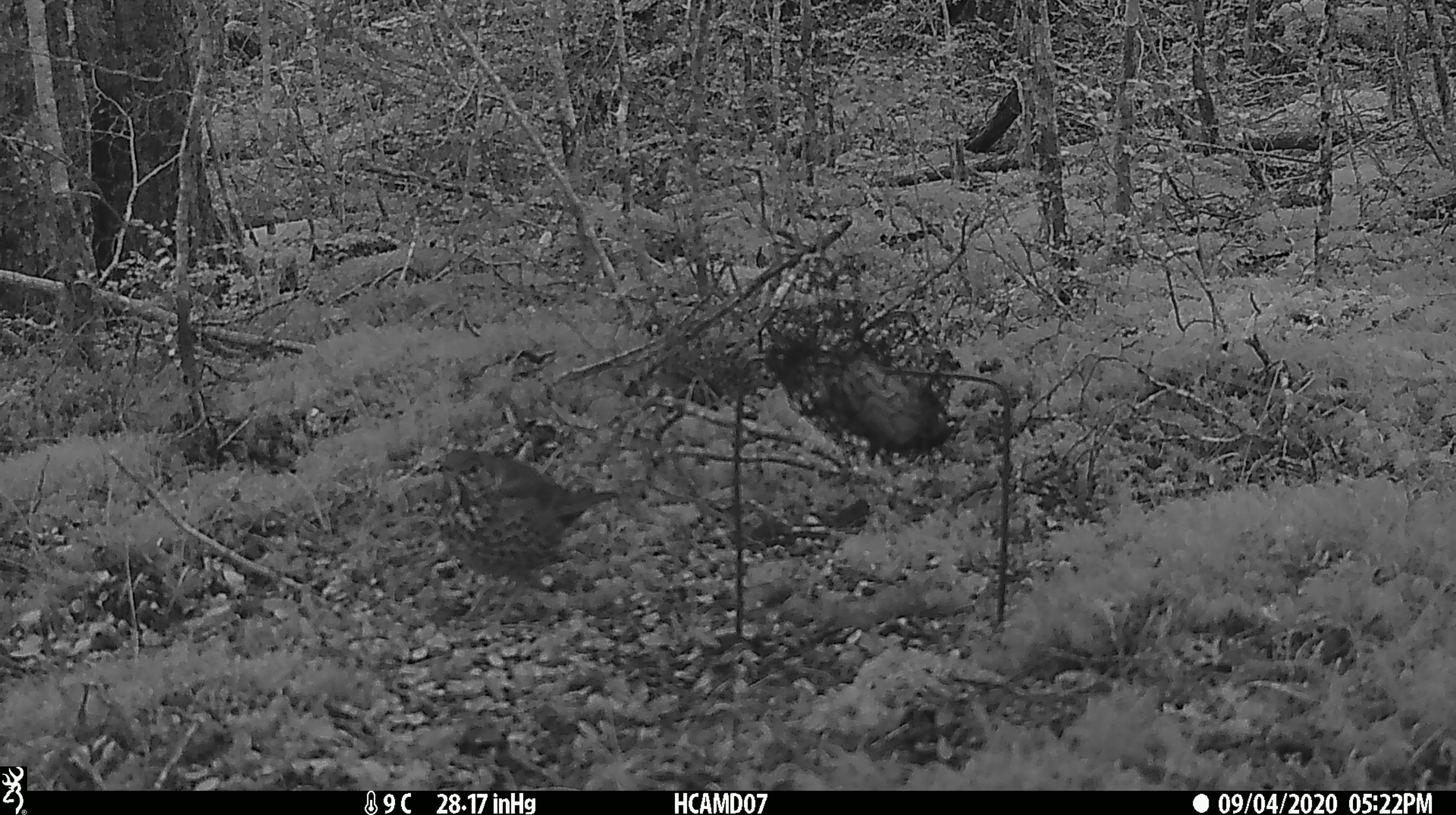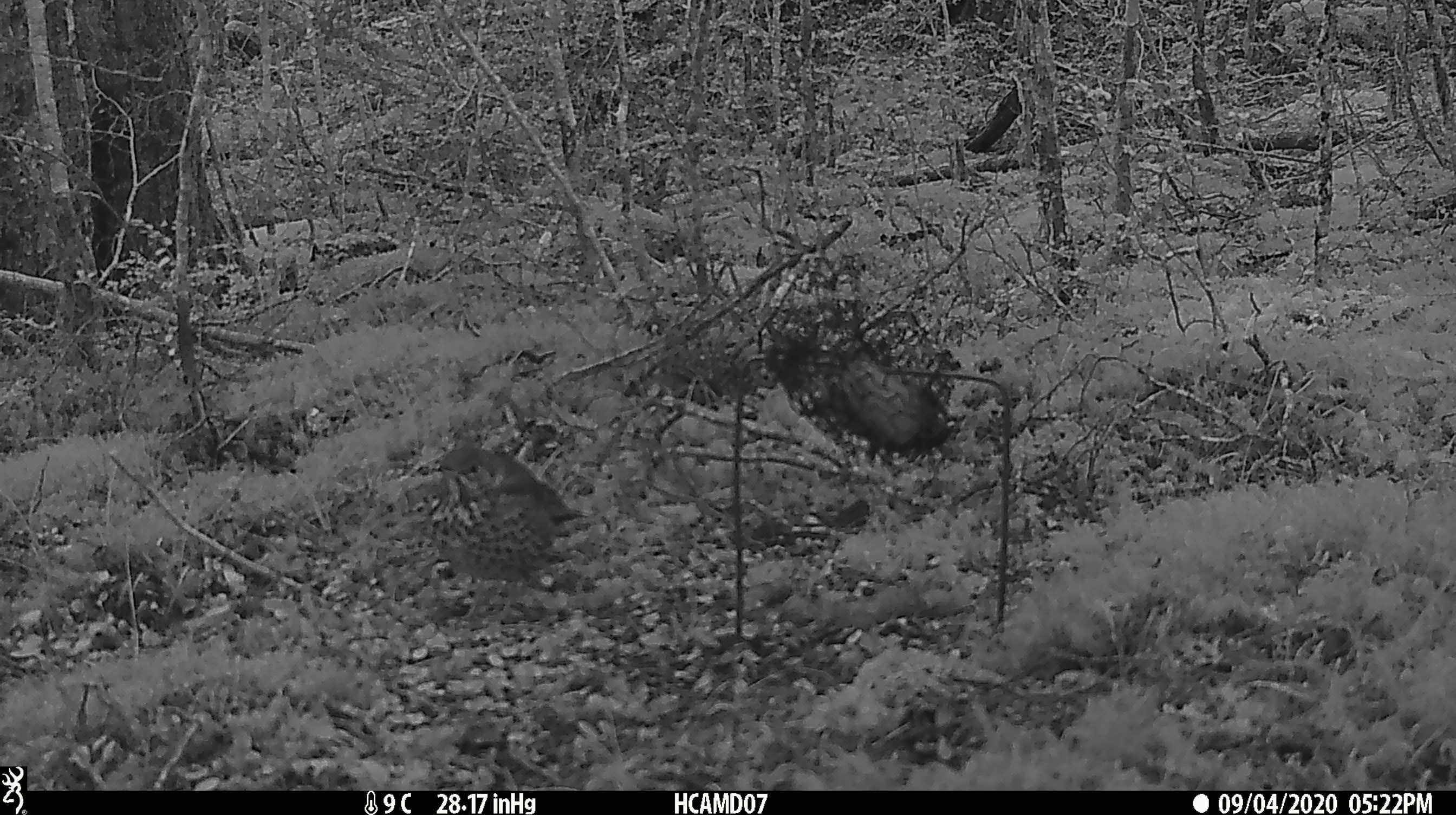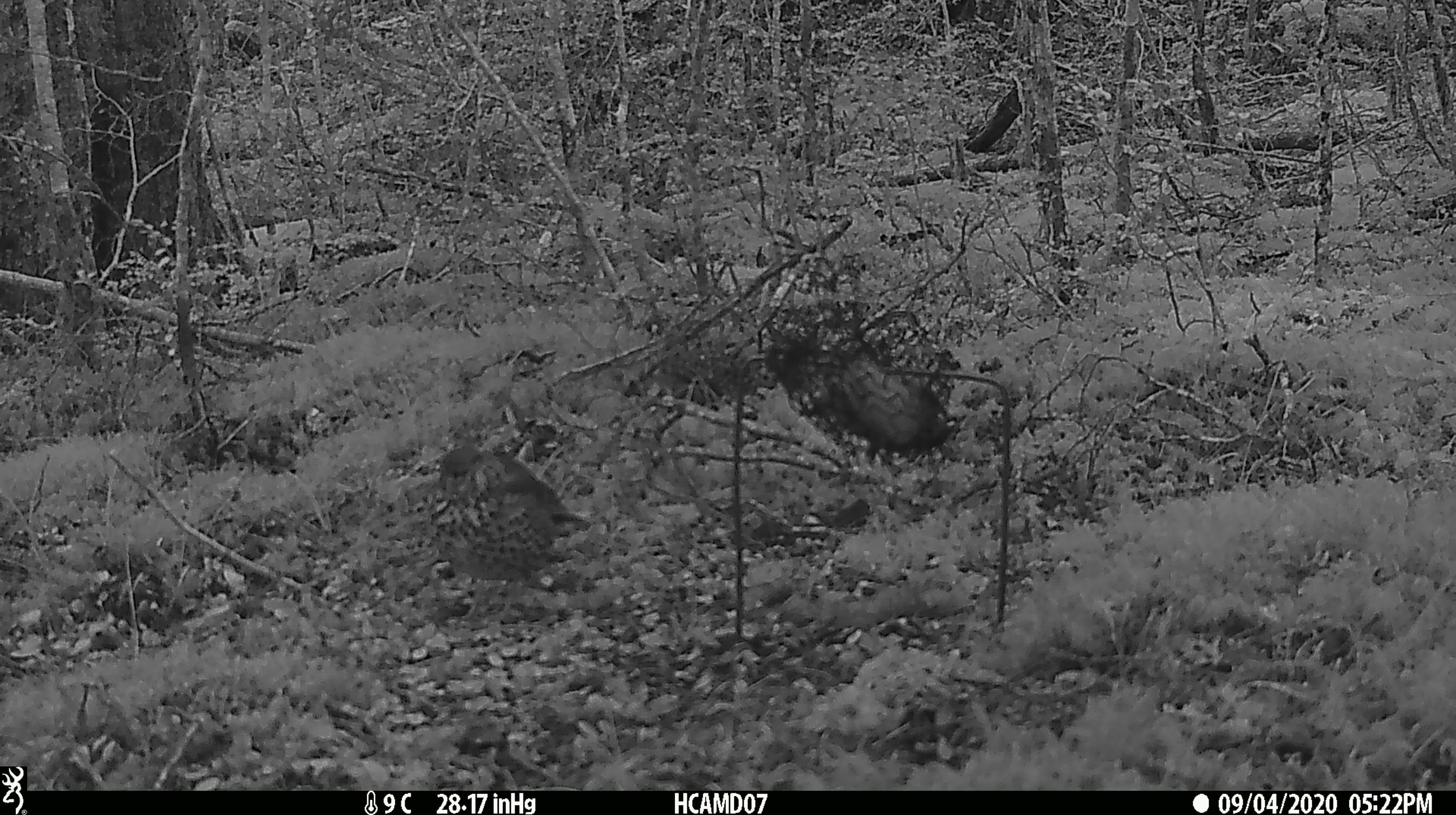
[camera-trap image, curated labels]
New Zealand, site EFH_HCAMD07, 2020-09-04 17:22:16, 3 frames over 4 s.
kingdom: Animalia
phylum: Chordata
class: Aves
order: Passeriformes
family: Turdidae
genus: Turdus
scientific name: Turdus philomelos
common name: song thrush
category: thrush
Thrush (song thrush) (Turdus philomelos).